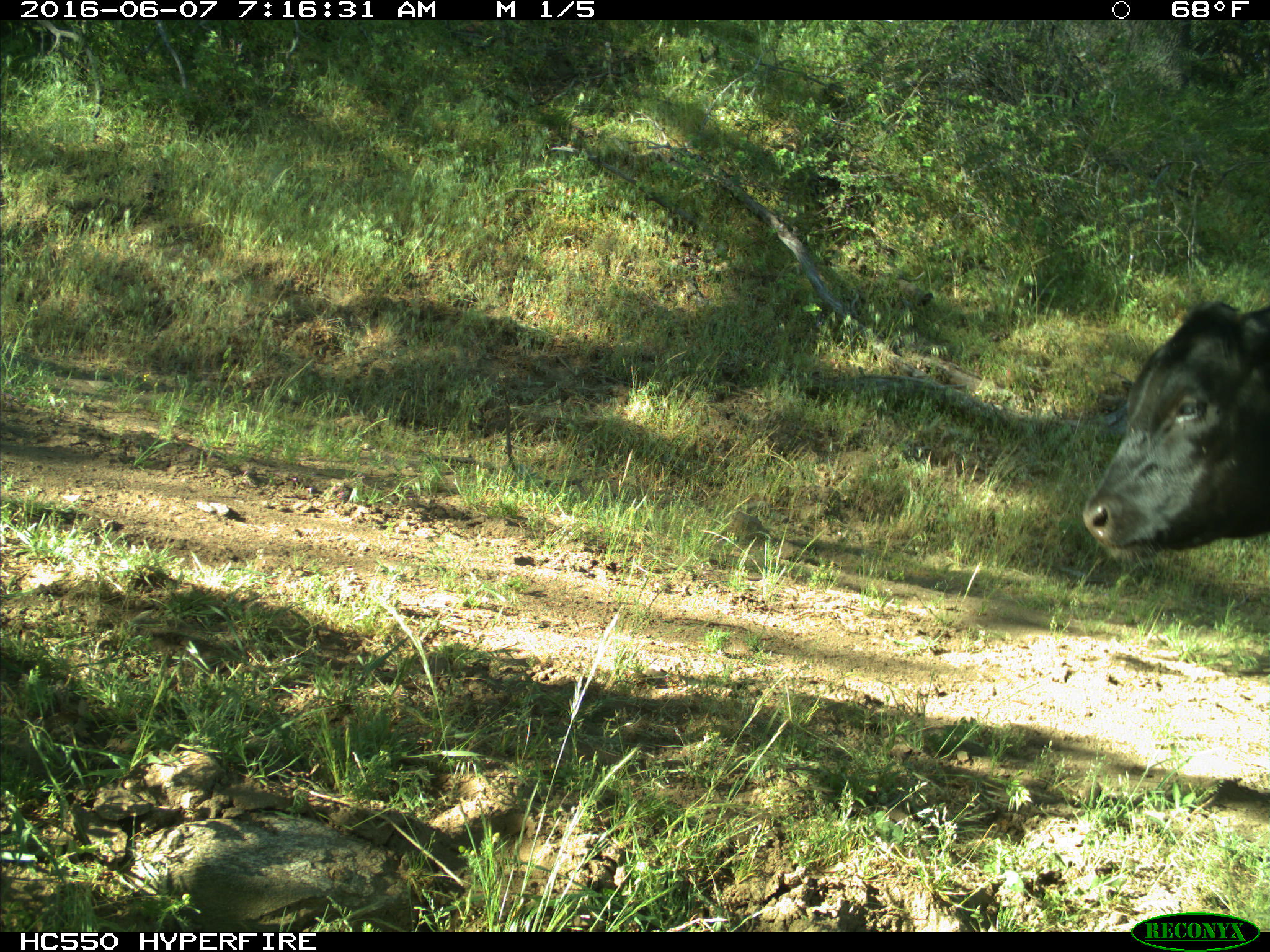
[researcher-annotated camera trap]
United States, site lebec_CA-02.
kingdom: Animalia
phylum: Chordata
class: Mammalia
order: Artiodactyla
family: Bovidae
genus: Bos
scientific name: Bos taurus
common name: domestic cow